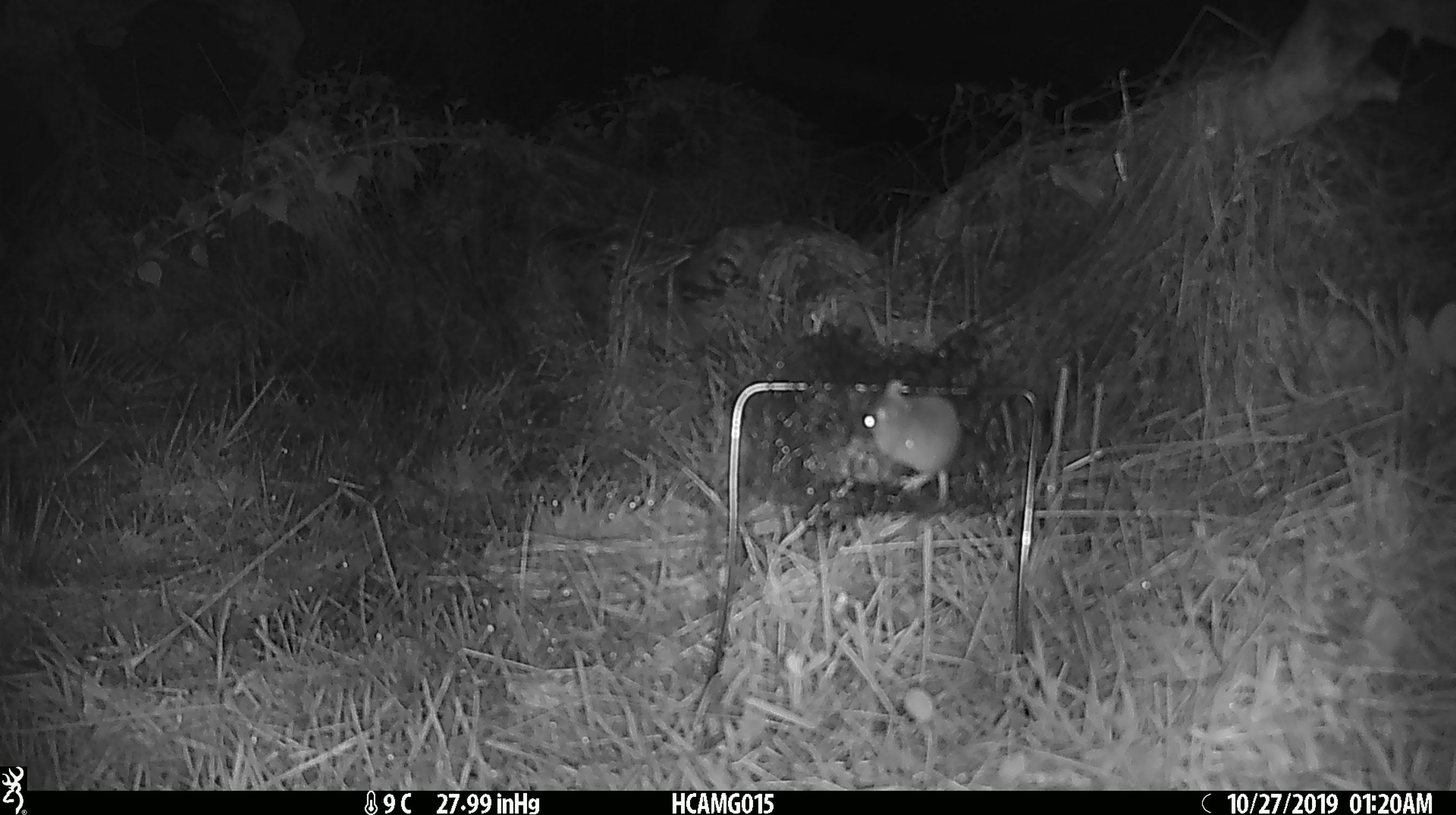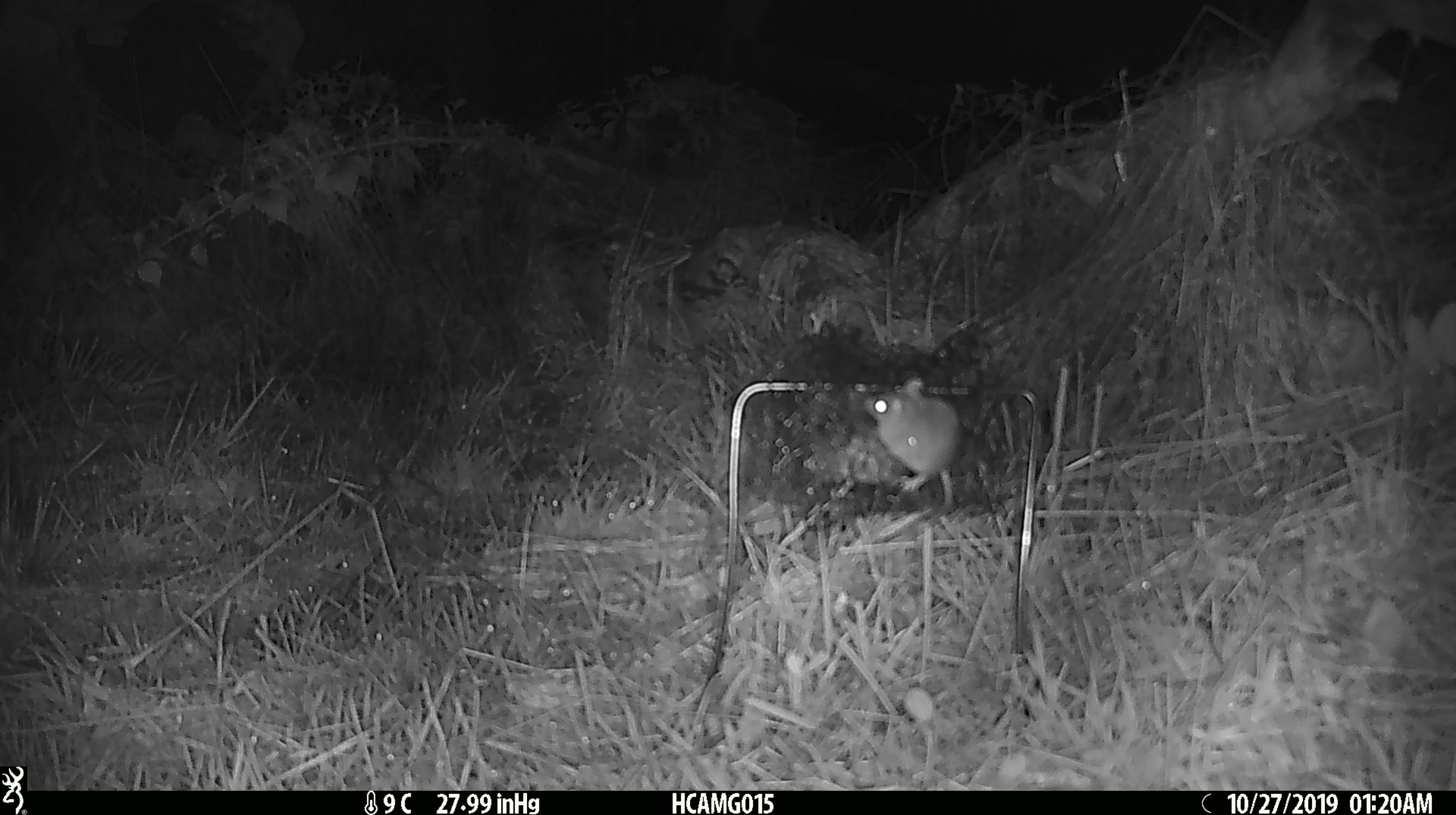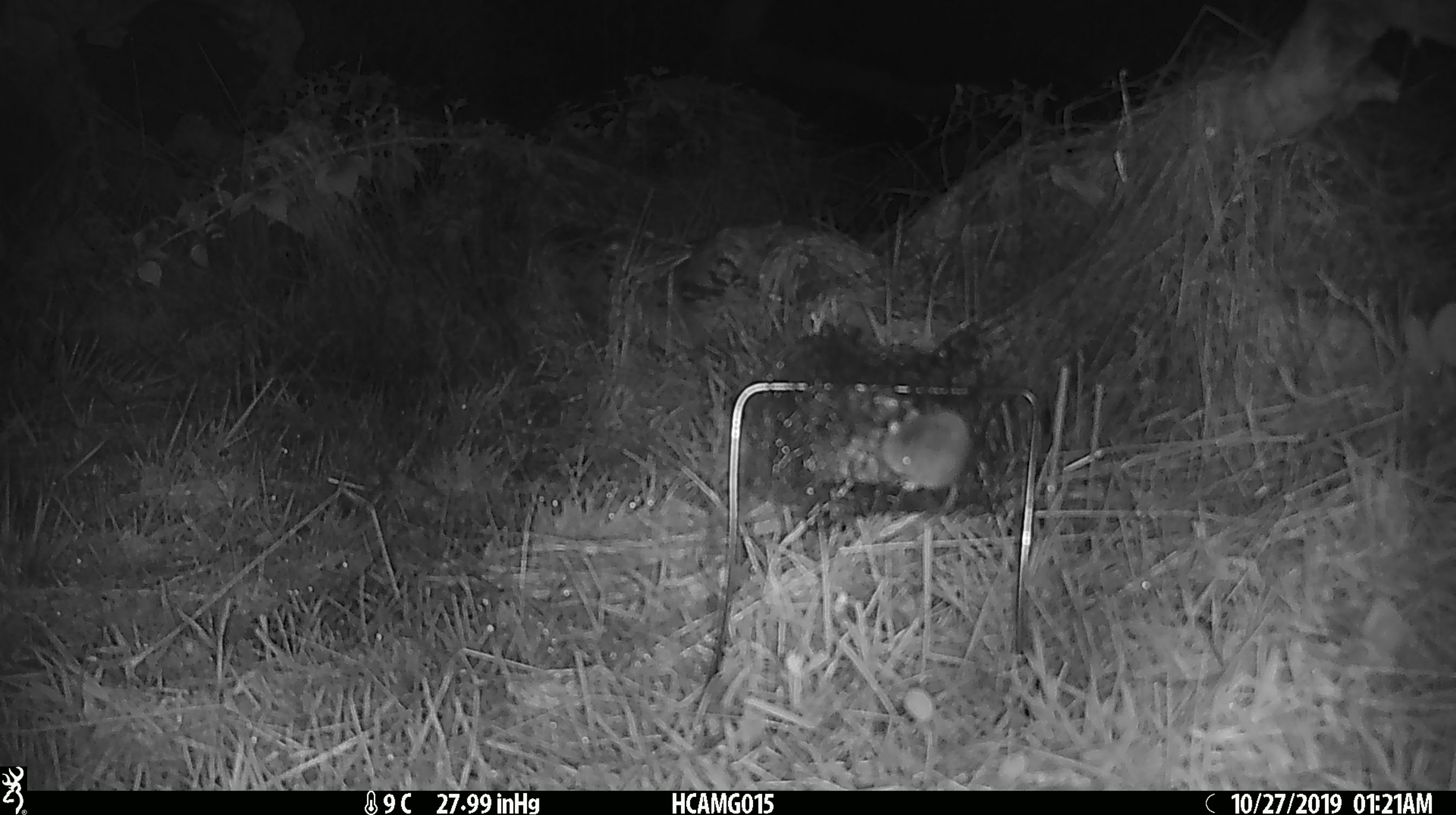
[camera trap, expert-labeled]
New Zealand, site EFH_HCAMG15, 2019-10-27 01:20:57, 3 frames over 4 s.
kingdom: Animalia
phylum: Chordata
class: Mammalia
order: Rodentia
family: Muridae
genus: Mus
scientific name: Mus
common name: mouse